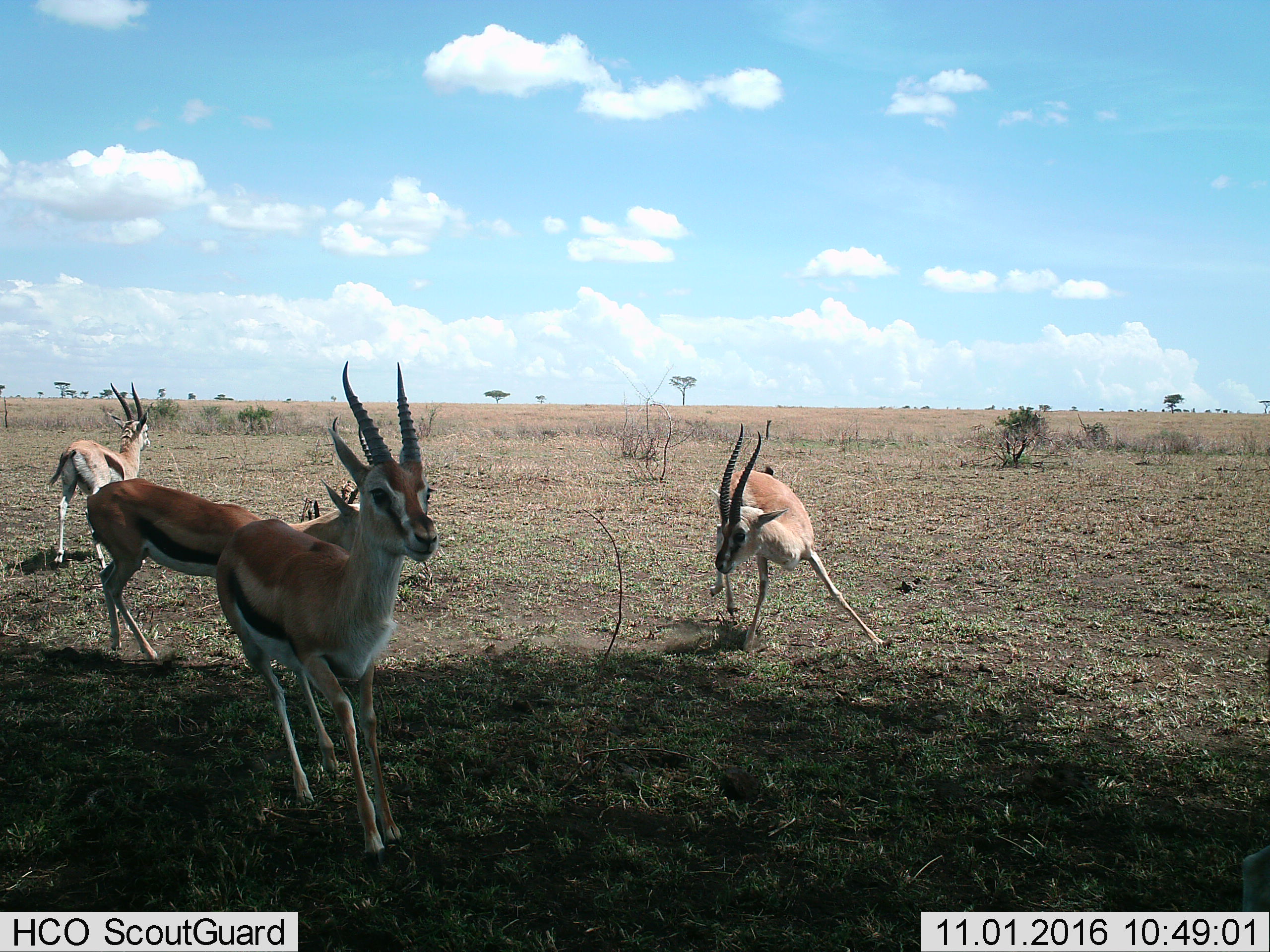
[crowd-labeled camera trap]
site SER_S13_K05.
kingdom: Animalia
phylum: Chordata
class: Mammalia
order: Artiodactyla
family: Bovidae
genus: Eudorcas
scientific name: Eudorcas thomsonii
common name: thomson's gazelle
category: gazellethomsons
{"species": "gazellethomsons (thomson's gazelle) (Eudorcas thomsonii)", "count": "4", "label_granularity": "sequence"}